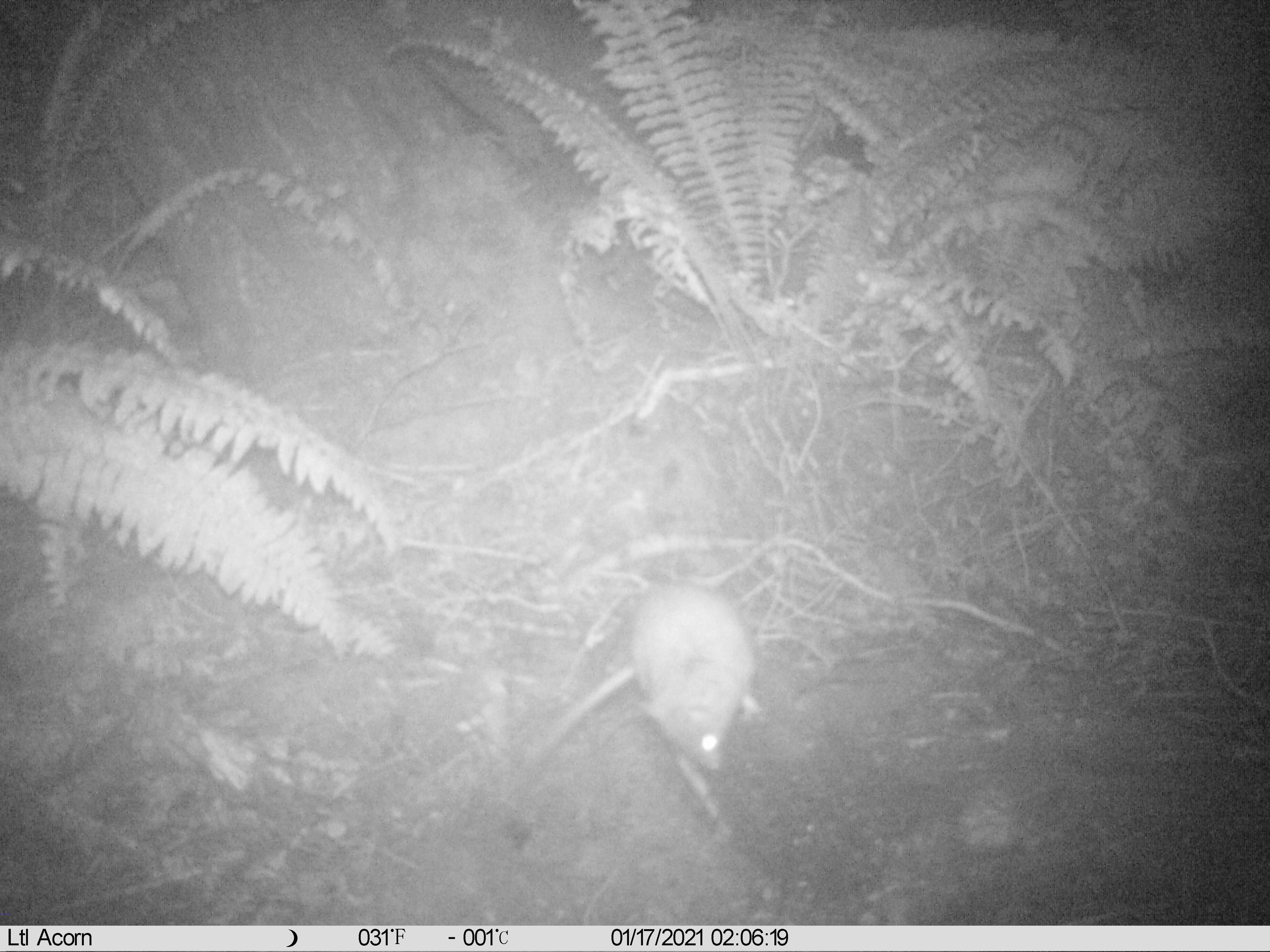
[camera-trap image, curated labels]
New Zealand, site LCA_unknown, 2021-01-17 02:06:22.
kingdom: Animalia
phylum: Chordata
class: Mammalia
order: Rodentia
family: Muridae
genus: Rattus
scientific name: Rattus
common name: rat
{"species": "rat (Rattus)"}